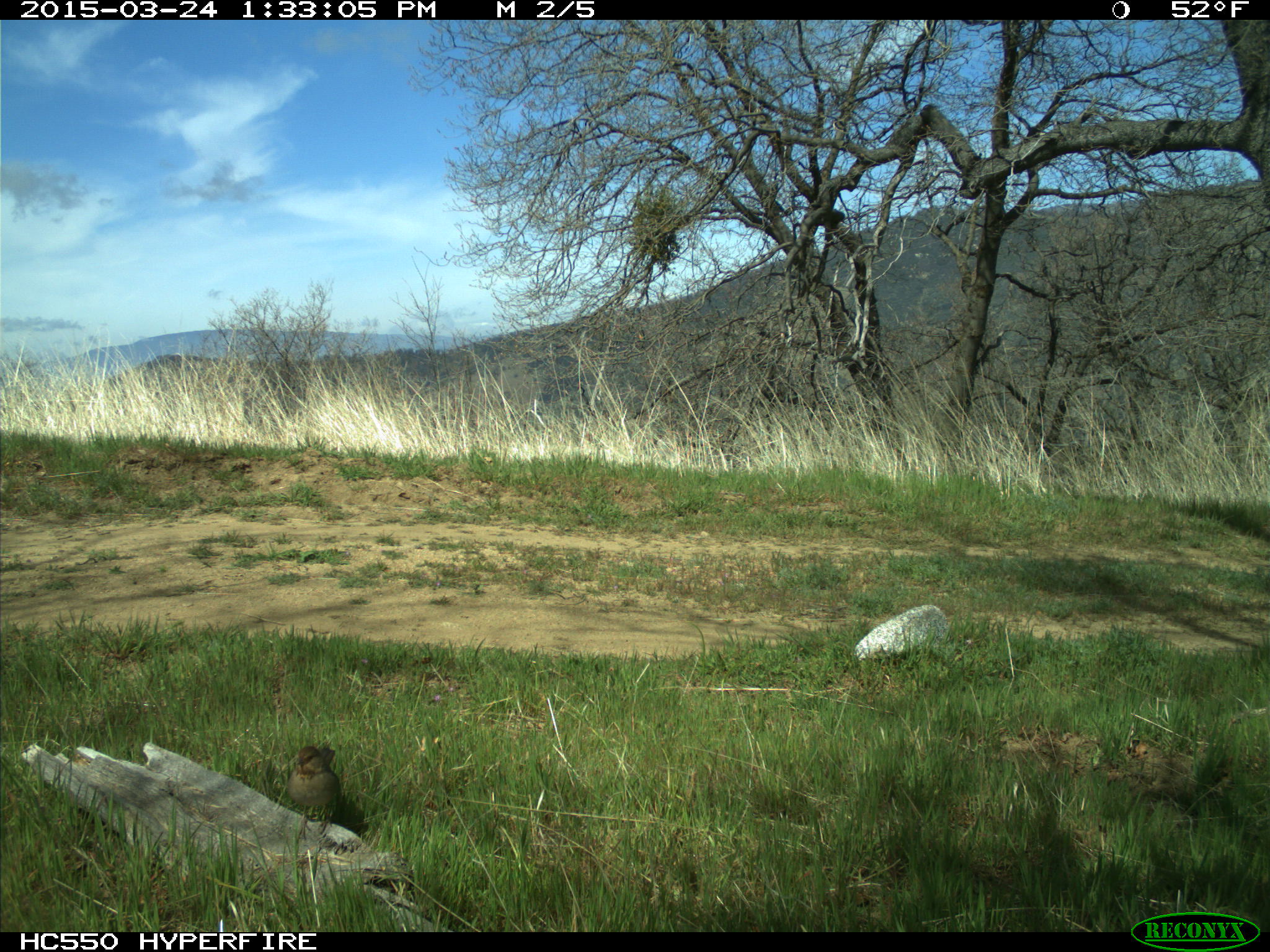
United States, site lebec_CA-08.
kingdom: Animalia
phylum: Chordata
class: Aves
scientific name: Aves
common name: birds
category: unidentified bird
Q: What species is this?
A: Unidentified bird (birds) (Aves).